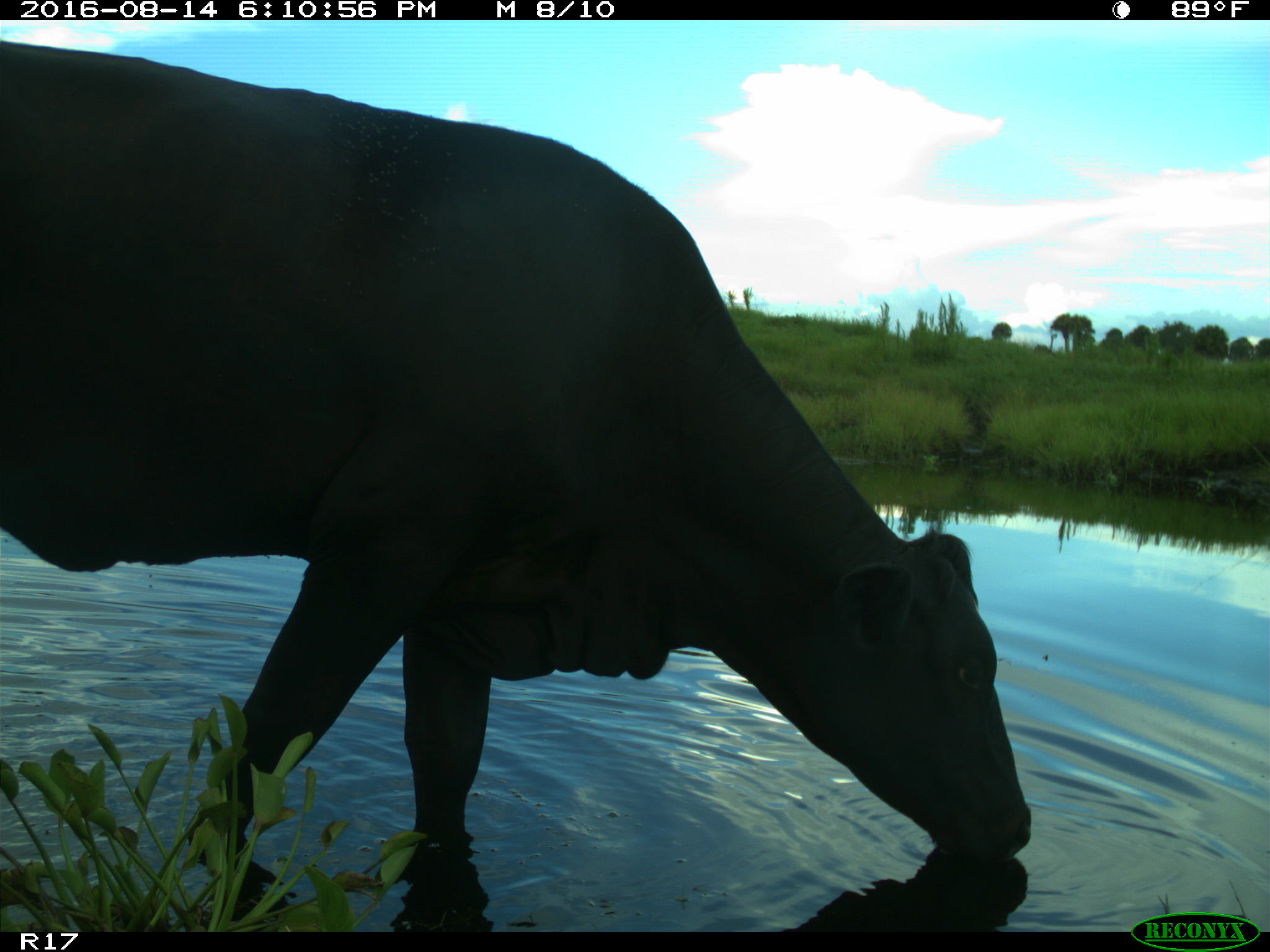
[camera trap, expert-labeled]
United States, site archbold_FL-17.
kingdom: Animalia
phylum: Chordata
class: Mammalia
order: Artiodactyla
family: Bovidae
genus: Bos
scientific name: Bos taurus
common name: domestic cow